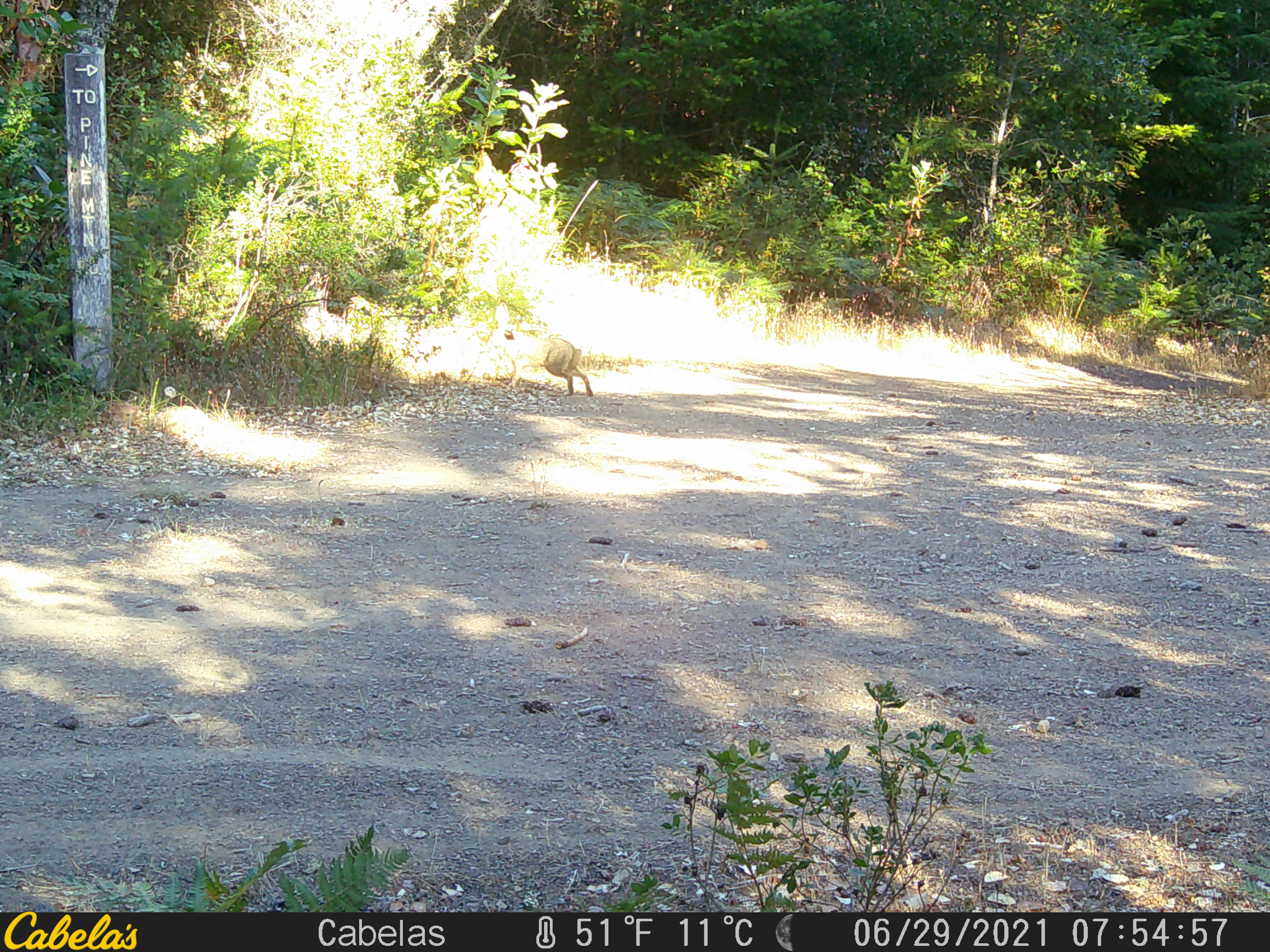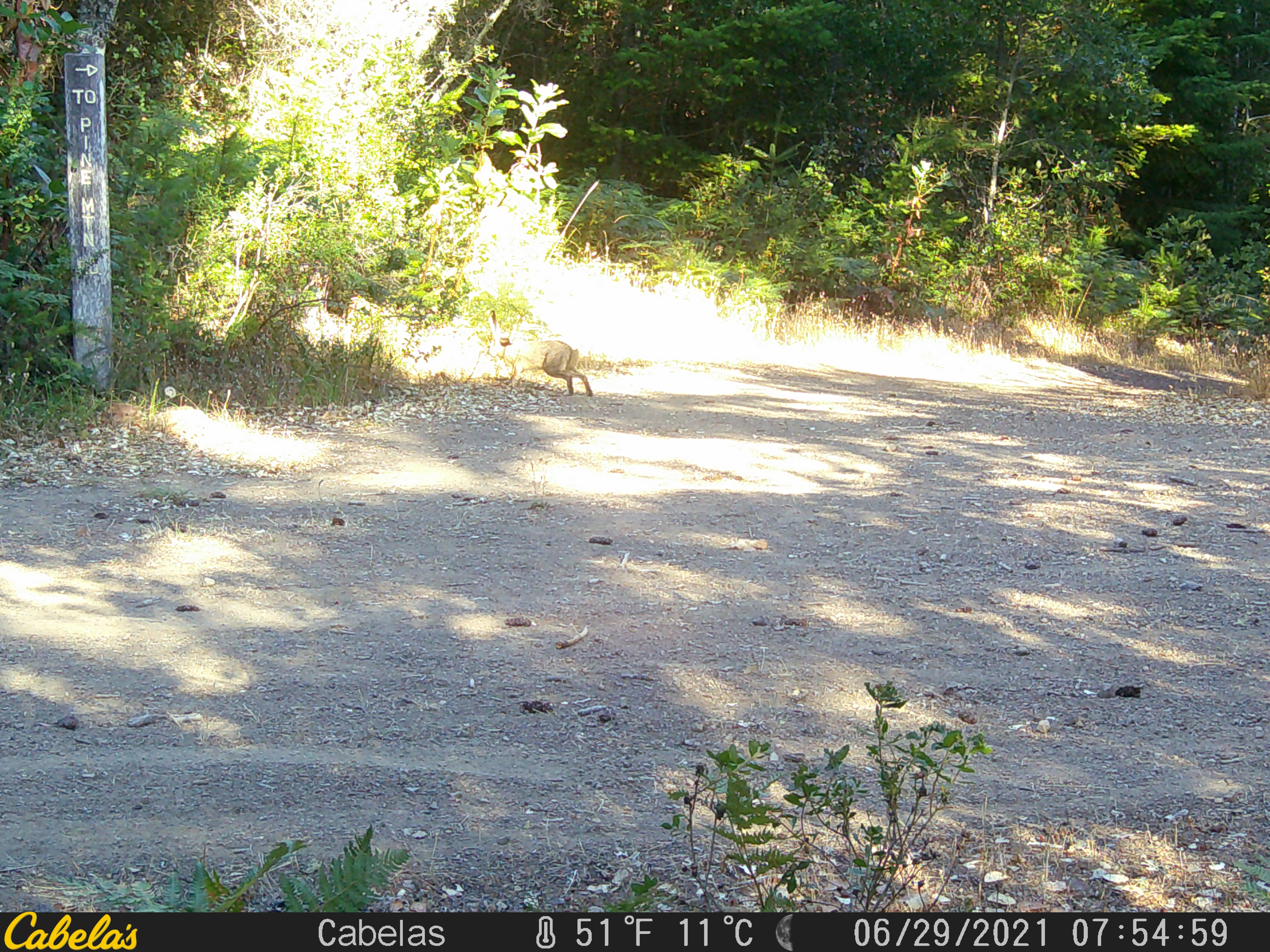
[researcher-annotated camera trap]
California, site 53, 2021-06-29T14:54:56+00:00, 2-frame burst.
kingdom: Animalia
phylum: Chordata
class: Mammalia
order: Lagomorpha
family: Leporidae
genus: Lepus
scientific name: Lepus californicus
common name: black-tailed jackrabbit